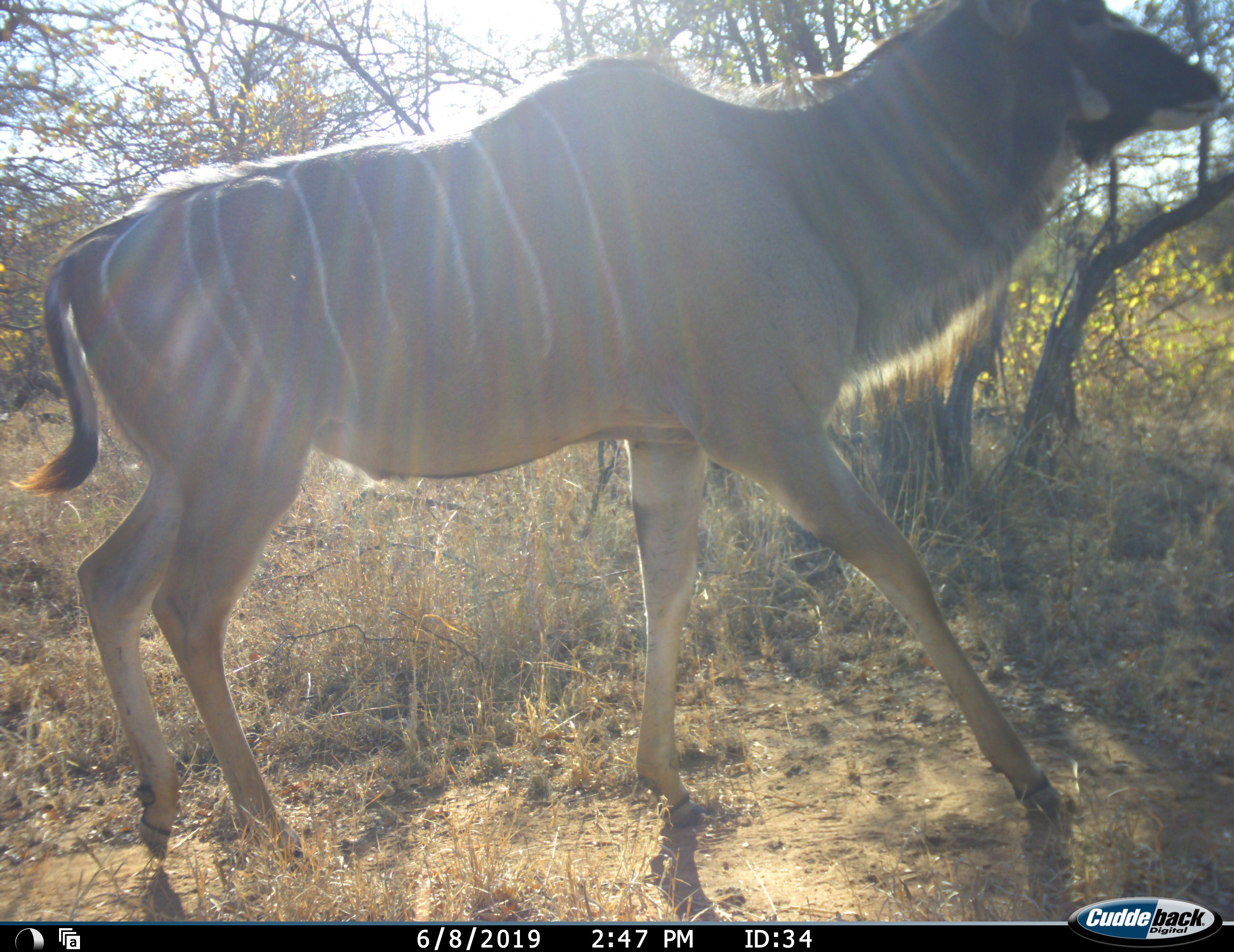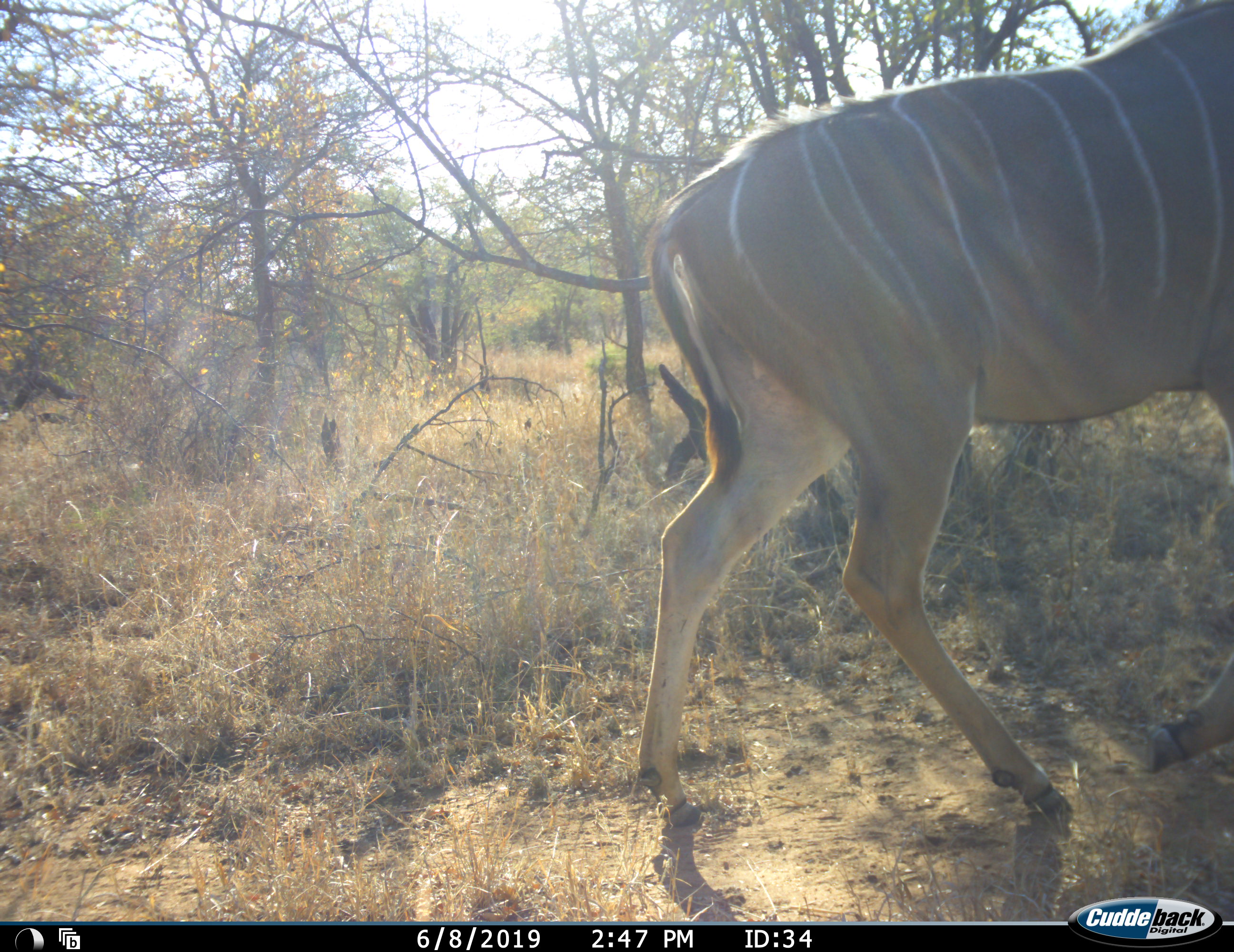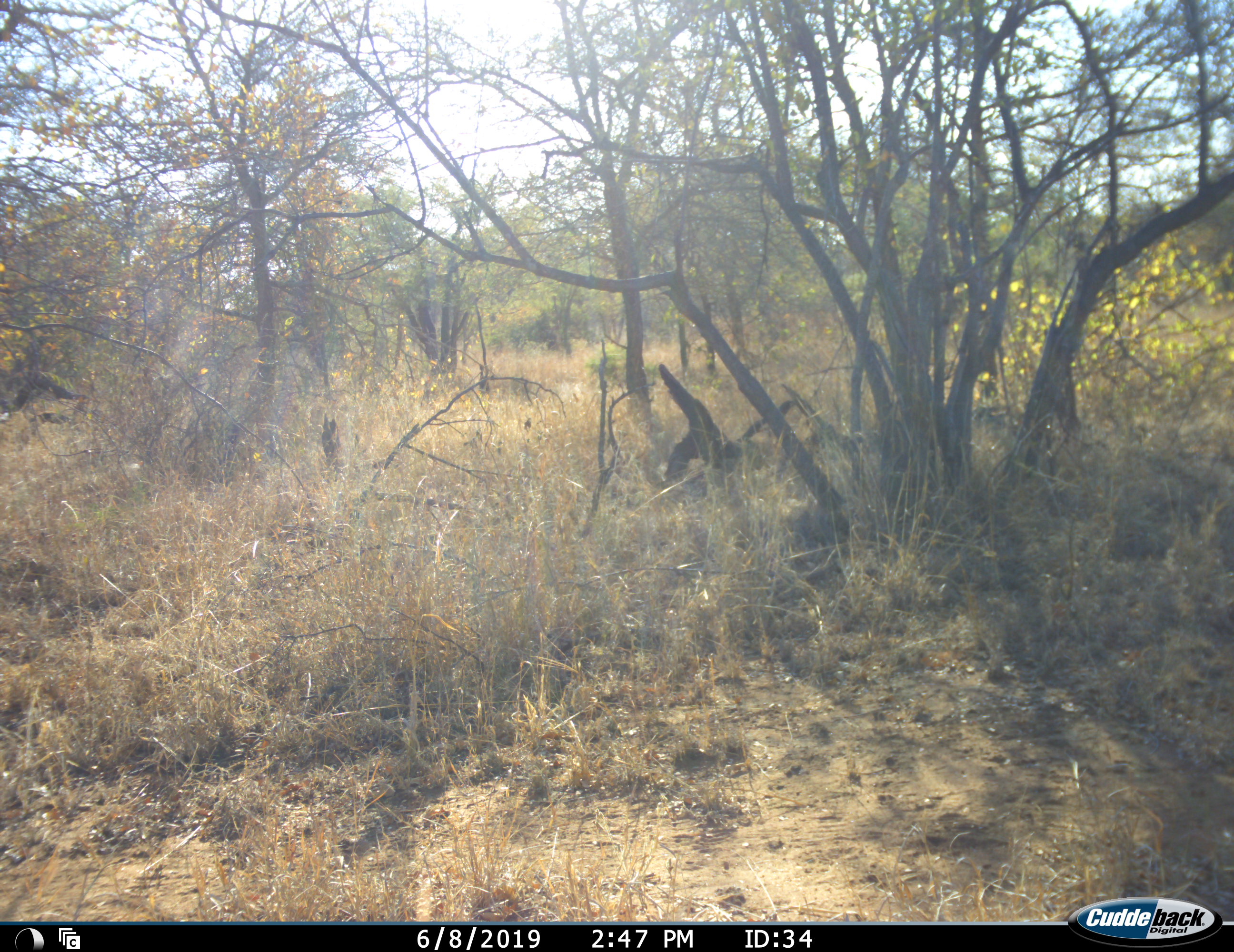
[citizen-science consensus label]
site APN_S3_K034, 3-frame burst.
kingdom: Animalia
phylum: Chordata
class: Mammalia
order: Artiodactyla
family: Bovidae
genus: Tragelaphus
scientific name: Tragelaphus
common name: kudu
Kudu (Tragelaphus), count 1. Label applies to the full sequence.